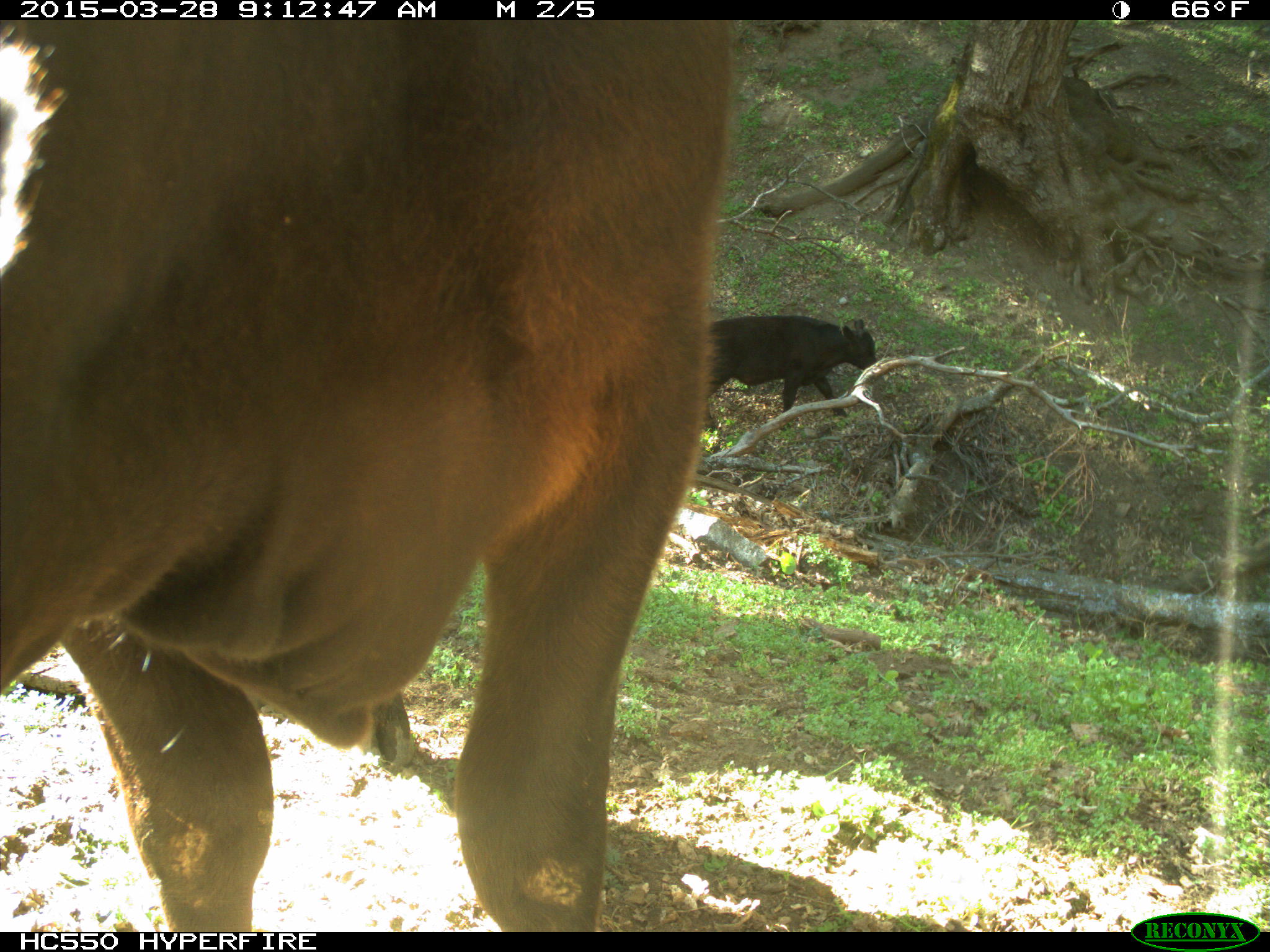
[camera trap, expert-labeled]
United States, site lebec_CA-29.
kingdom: Animalia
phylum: Chordata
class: Mammalia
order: Artiodactyla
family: Bovidae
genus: Bos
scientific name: Bos taurus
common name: domestic cow